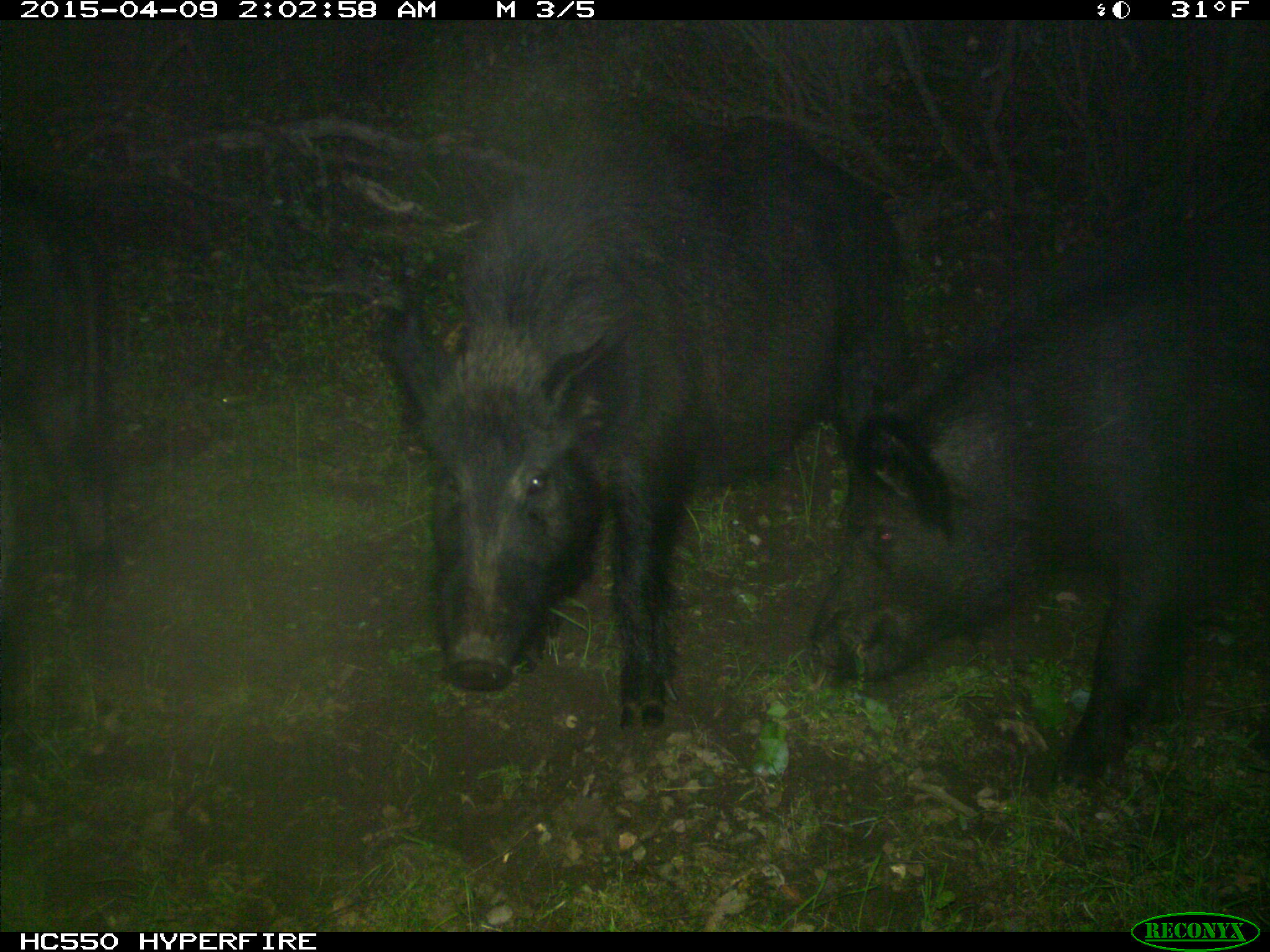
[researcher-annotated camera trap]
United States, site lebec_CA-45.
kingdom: Animalia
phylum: Chordata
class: Mammalia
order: Artiodactyla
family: Suidae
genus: Sus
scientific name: Sus scrofa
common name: wild boar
Sus scrofa (wild boar).